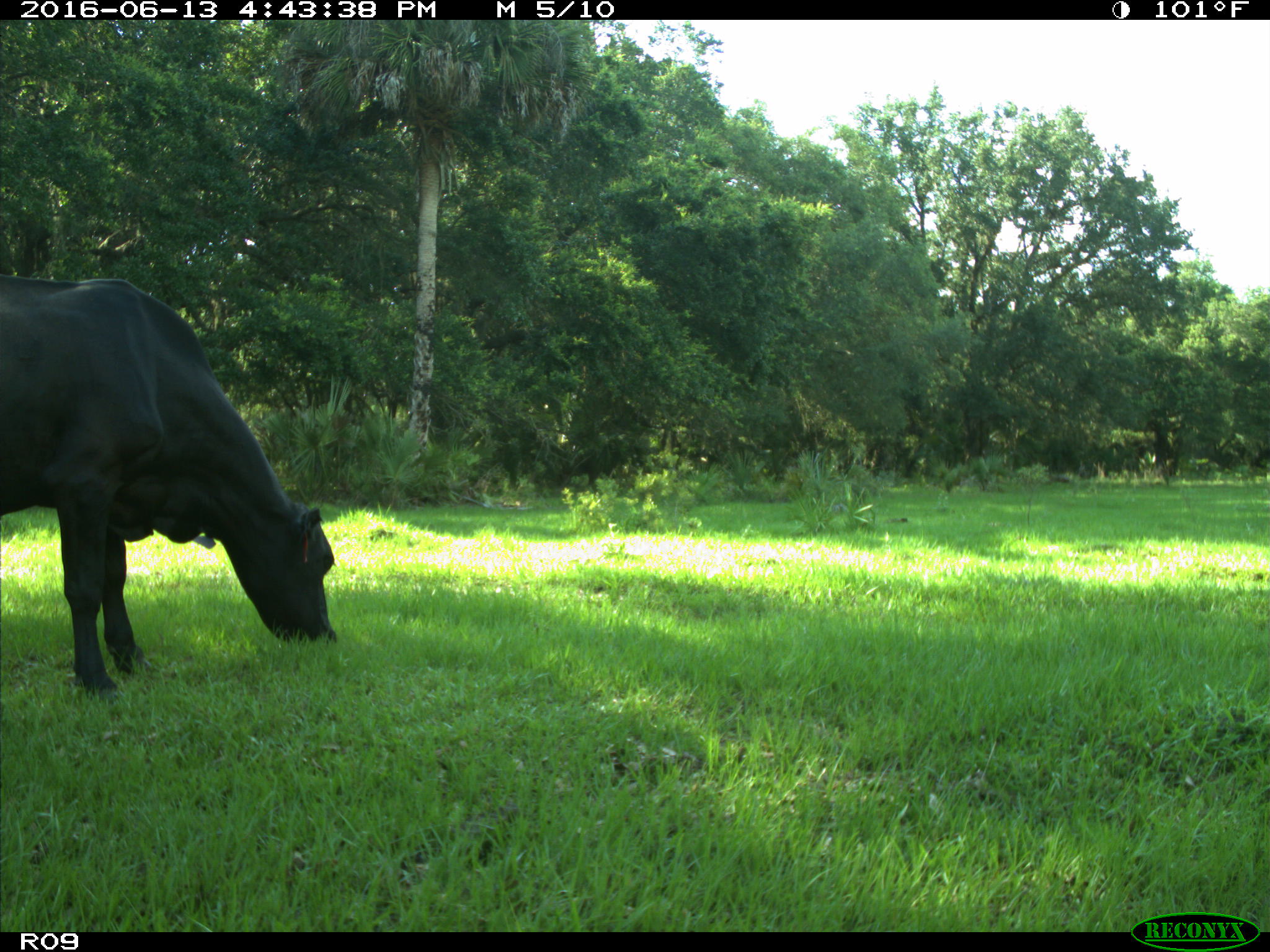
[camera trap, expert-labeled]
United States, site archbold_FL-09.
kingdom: Animalia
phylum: Chordata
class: Mammalia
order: Artiodactyla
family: Bovidae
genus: Bos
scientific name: Bos taurus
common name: domestic cow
Bos taurus (domestic cow).